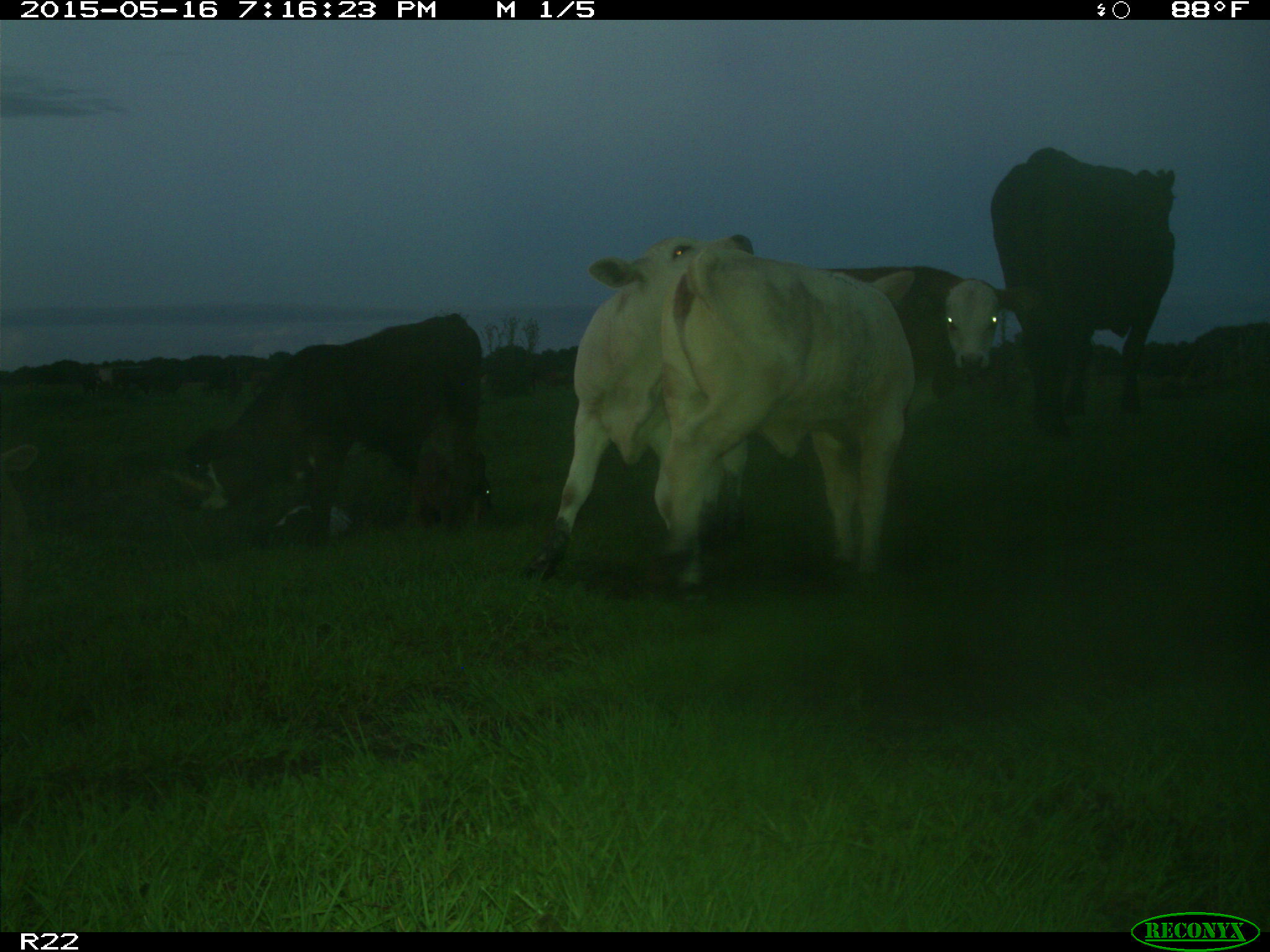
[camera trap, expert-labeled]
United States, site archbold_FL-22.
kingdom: Animalia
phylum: Chordata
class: Mammalia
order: Artiodactyla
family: Bovidae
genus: Bos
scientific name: Bos taurus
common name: domestic cow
Bos taurus (domestic cow).